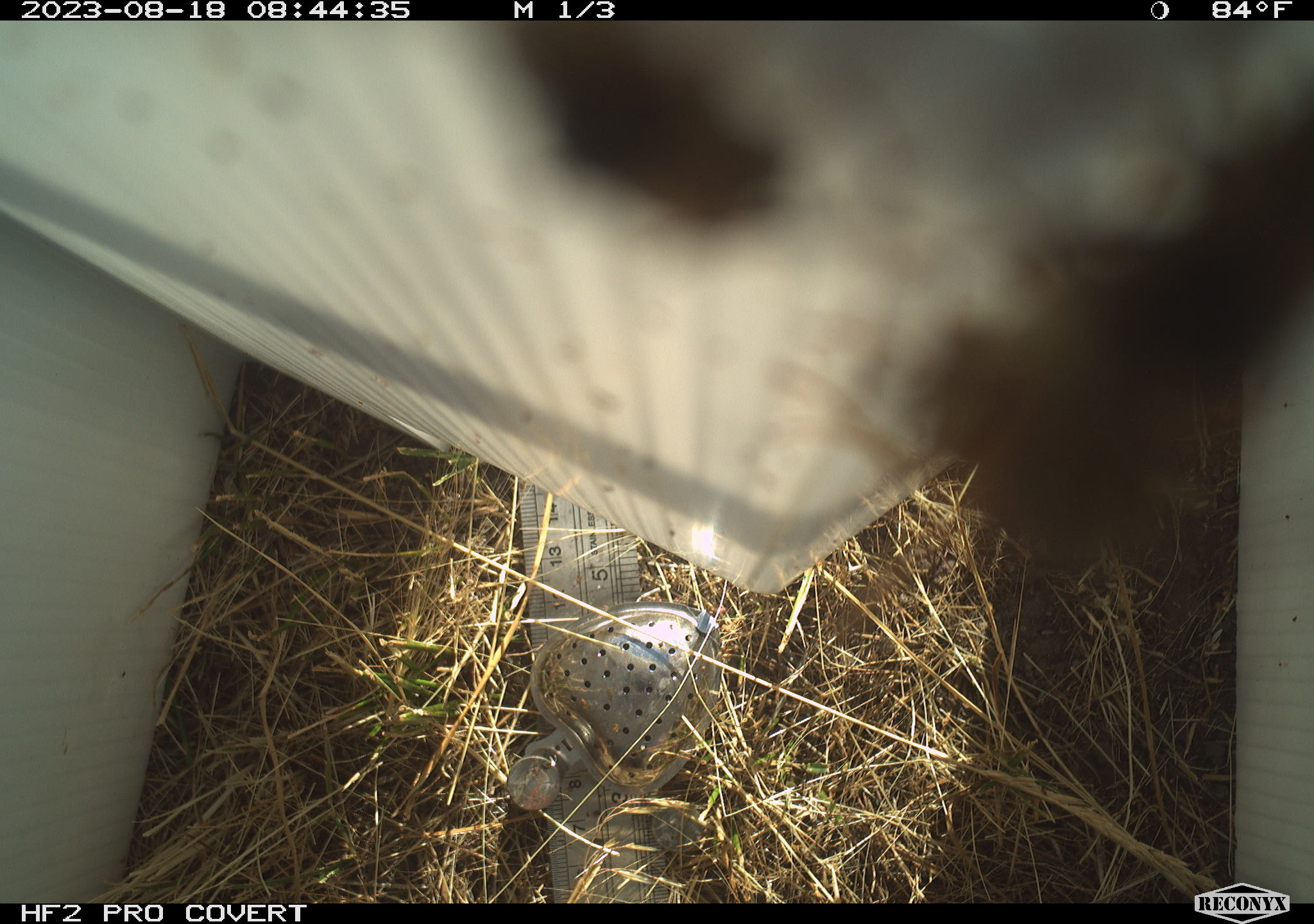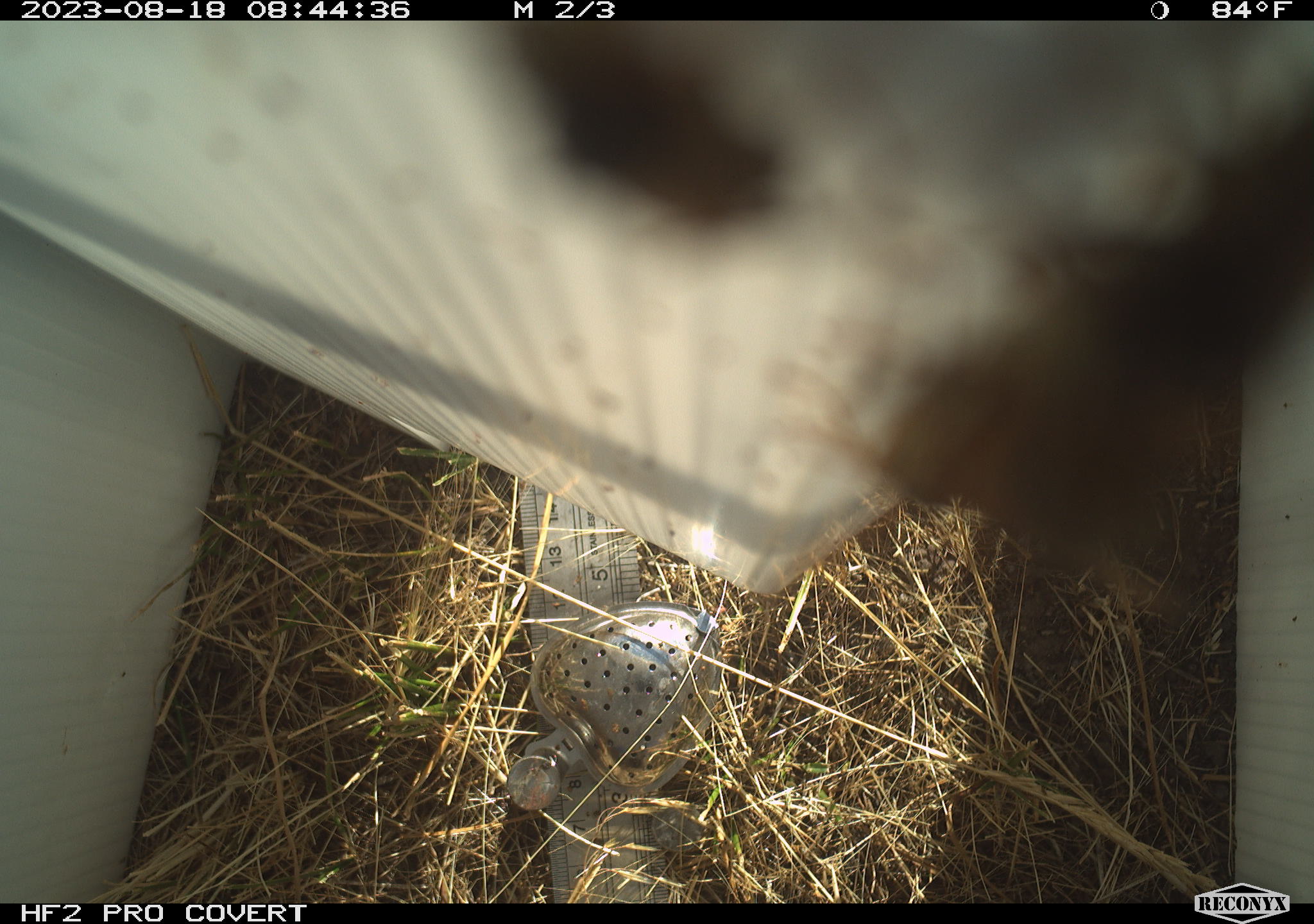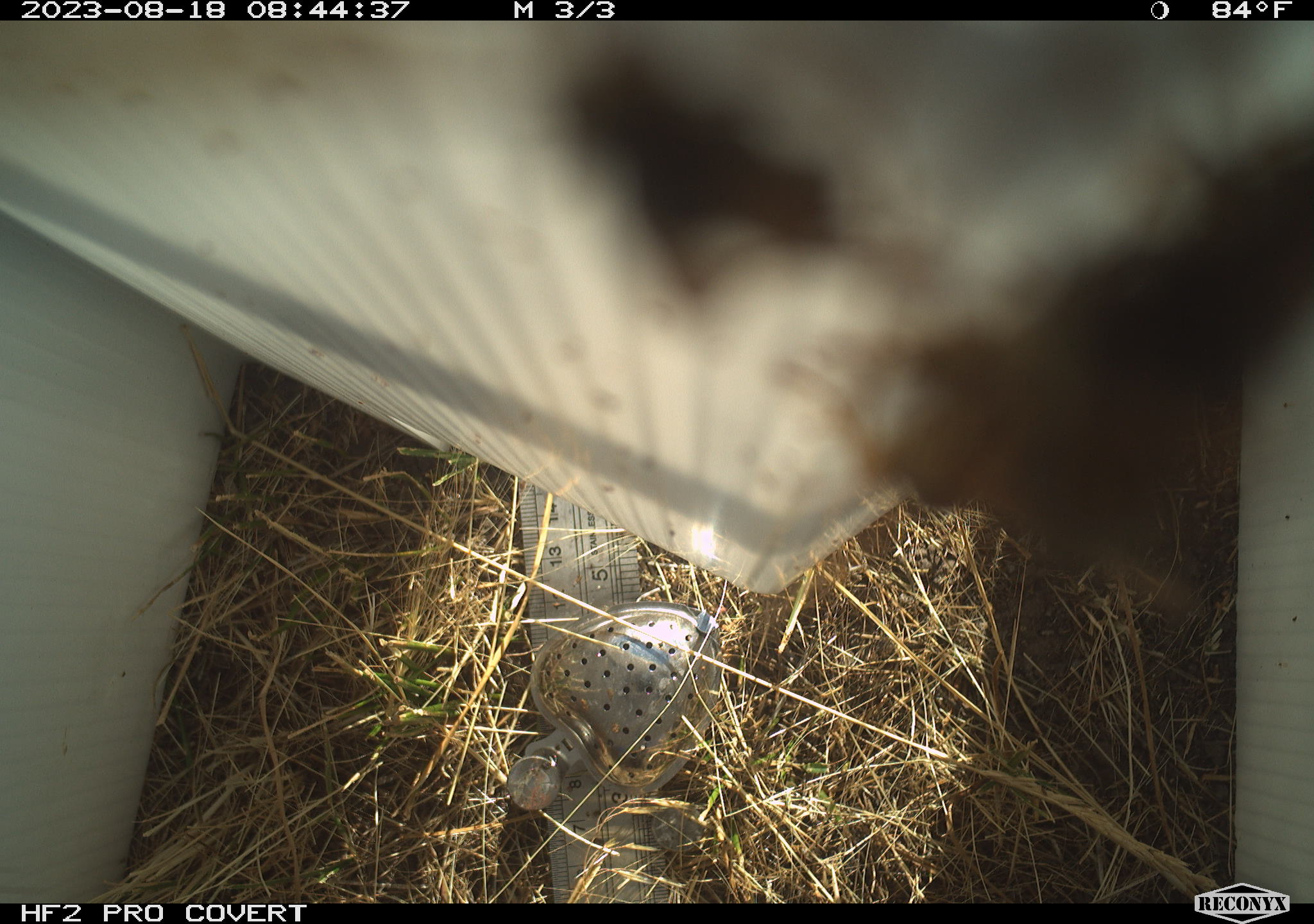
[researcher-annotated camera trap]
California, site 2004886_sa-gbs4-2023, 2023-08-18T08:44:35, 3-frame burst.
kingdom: Animalia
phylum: Arthropoda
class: Insecta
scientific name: Insecta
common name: insect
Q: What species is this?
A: Insect (Insecta).